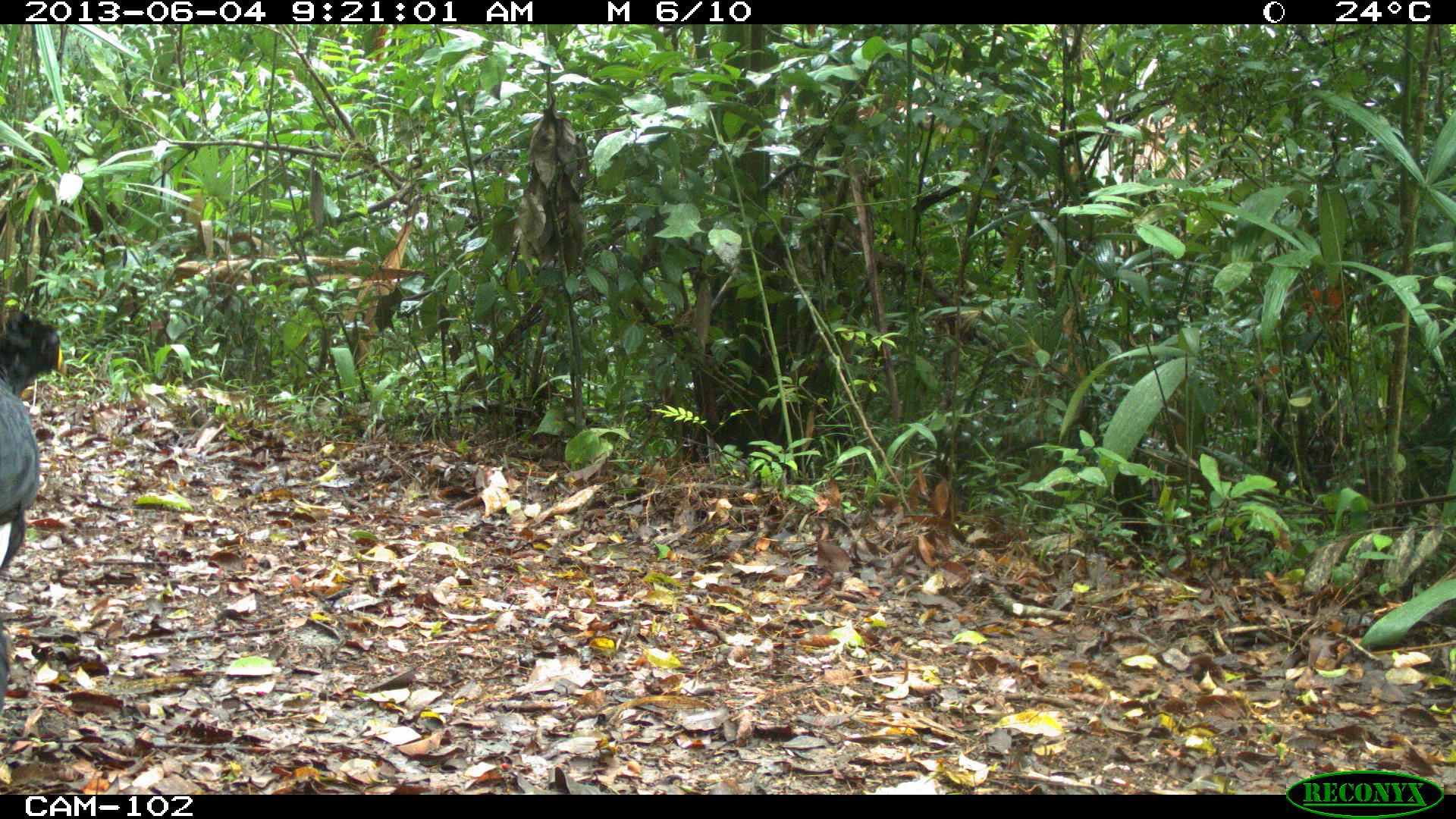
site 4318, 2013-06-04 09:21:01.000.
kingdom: Animalia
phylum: Chordata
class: Aves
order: Galliformes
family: Cracidae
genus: Crax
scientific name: Crax rubra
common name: great curassow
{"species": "Crax rubra (great curassow)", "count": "1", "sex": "male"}